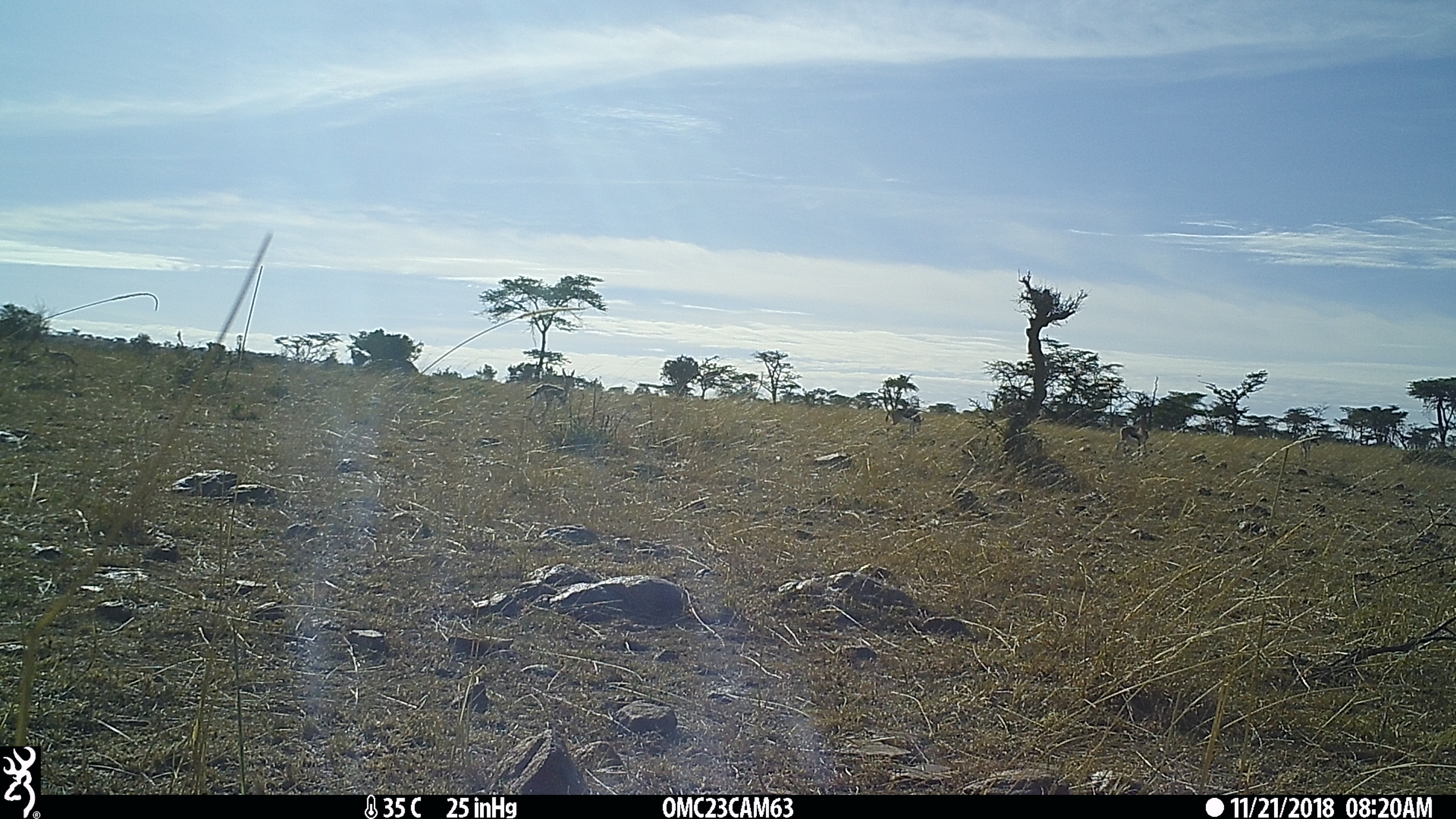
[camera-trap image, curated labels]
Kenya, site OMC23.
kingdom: Animalia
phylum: Chordata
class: Mammalia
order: Artiodactyla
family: Bovidae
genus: Eudorcas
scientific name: Eudorcas thomsonii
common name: thomon's gazelle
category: gazelle thomsons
Gazelle thomsons (thomon's gazelle) (Eudorcas thomsonii).